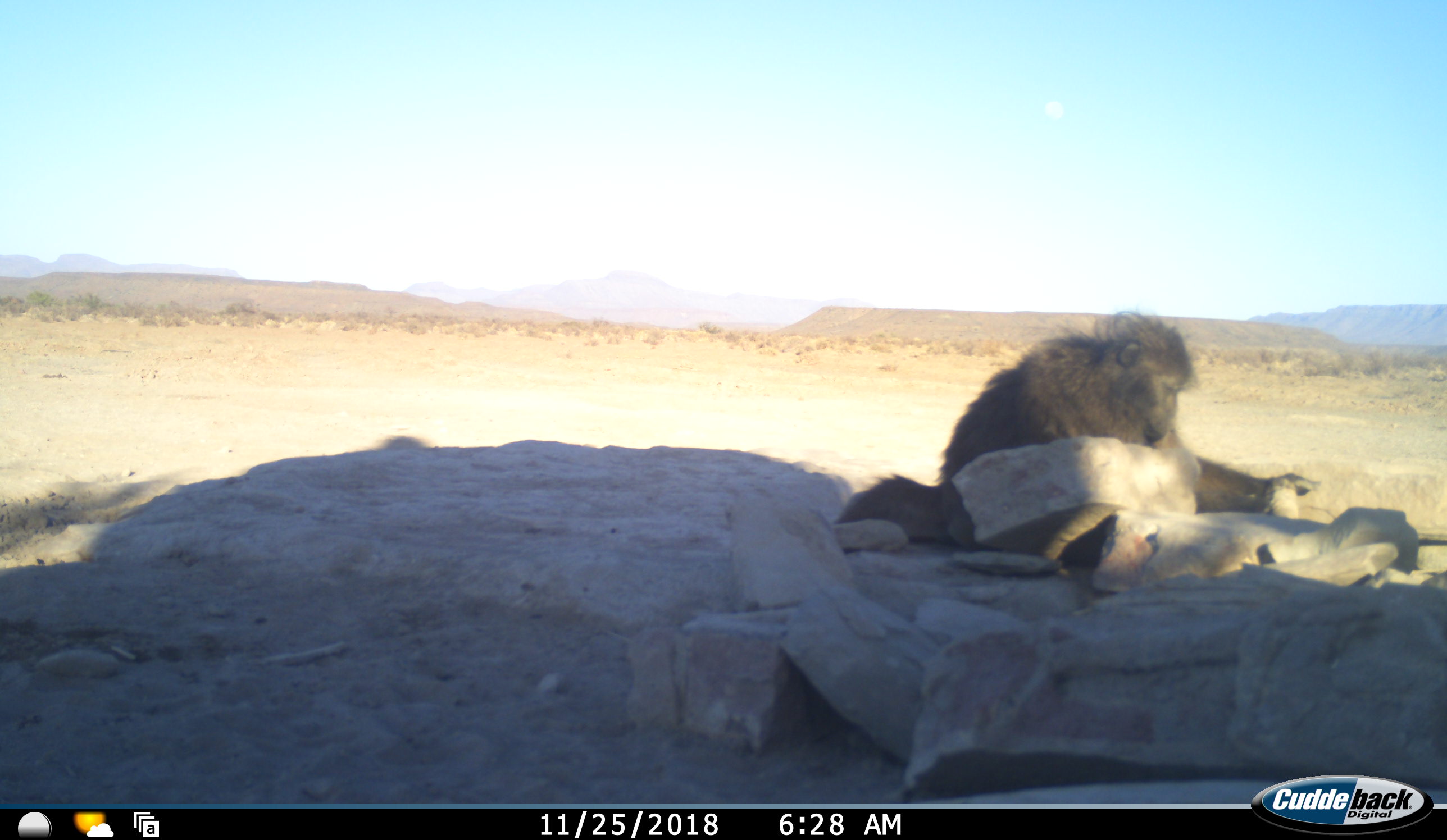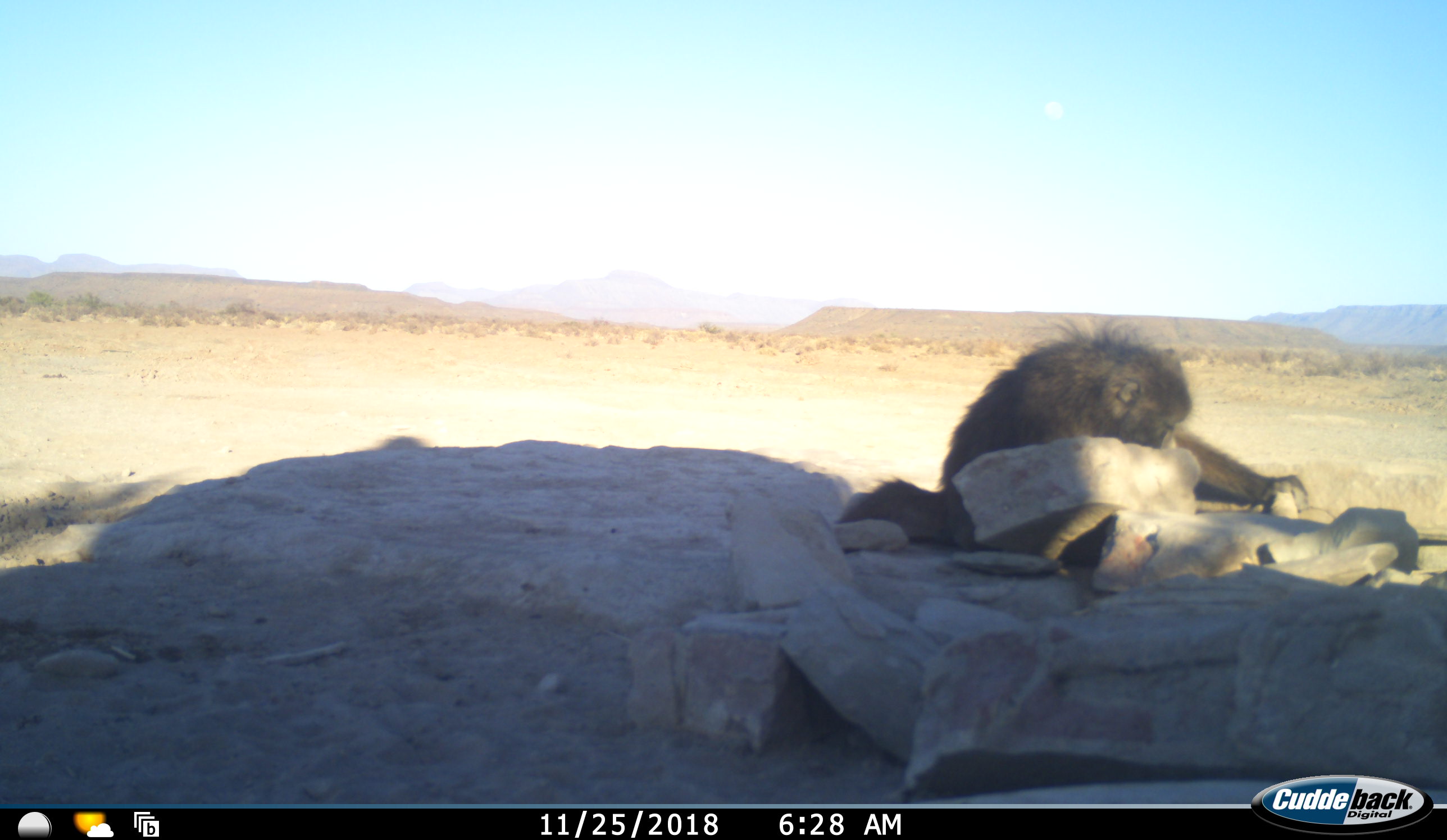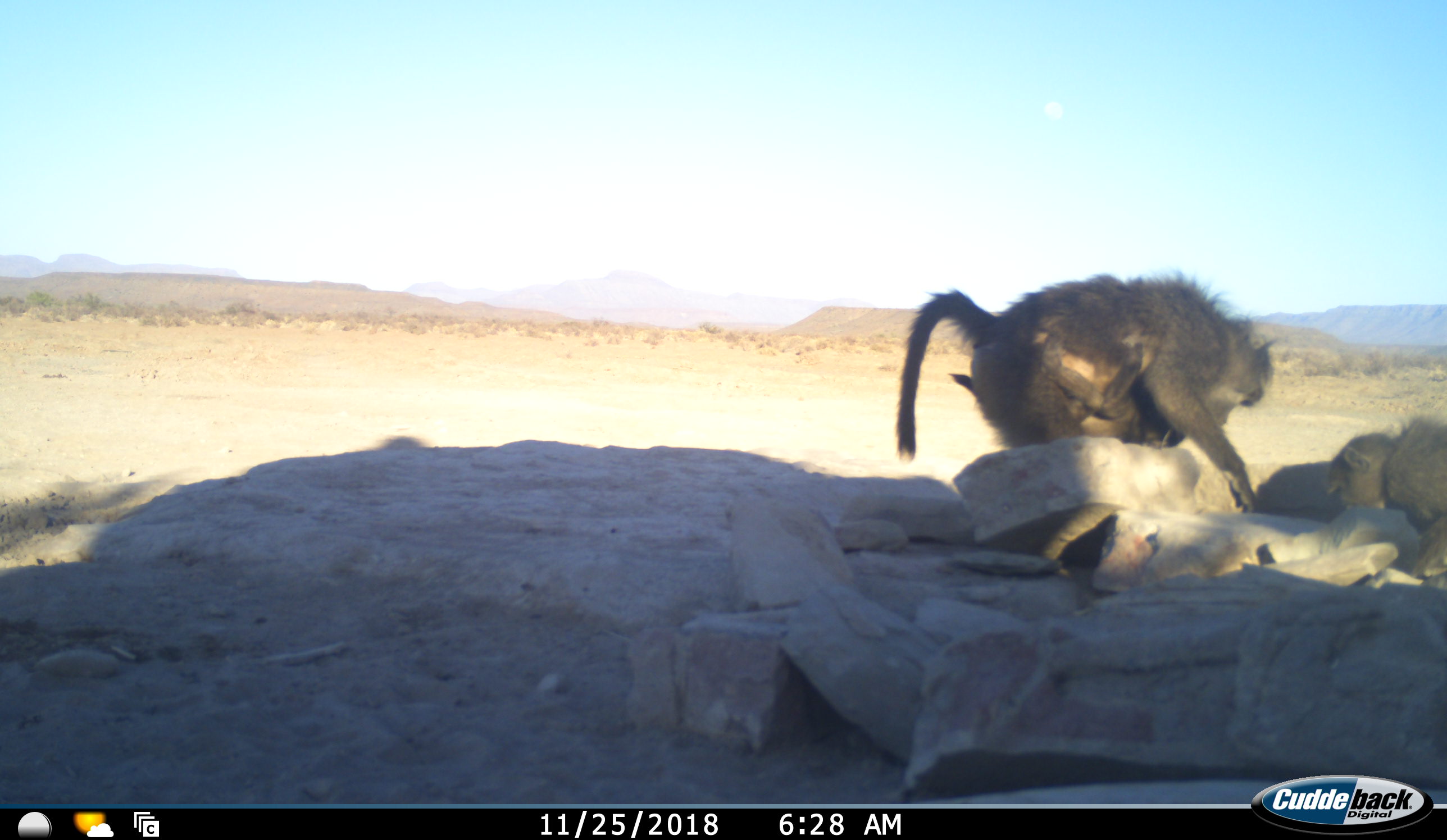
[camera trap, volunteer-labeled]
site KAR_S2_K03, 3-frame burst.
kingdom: Animalia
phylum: Chordata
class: Mammalia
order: Primates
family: Cercopithecidae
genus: Papio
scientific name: Papio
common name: baboon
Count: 3.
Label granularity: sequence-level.